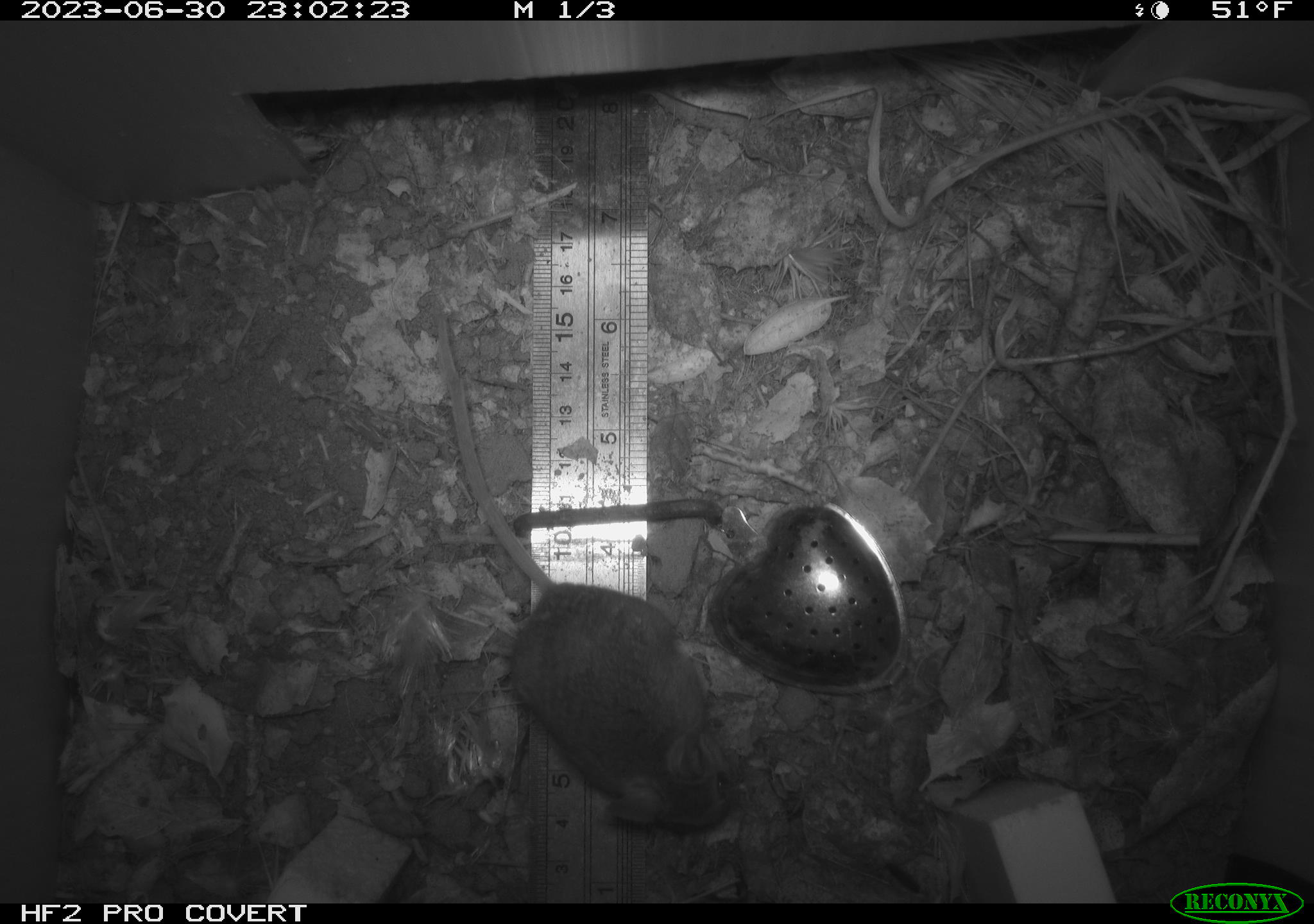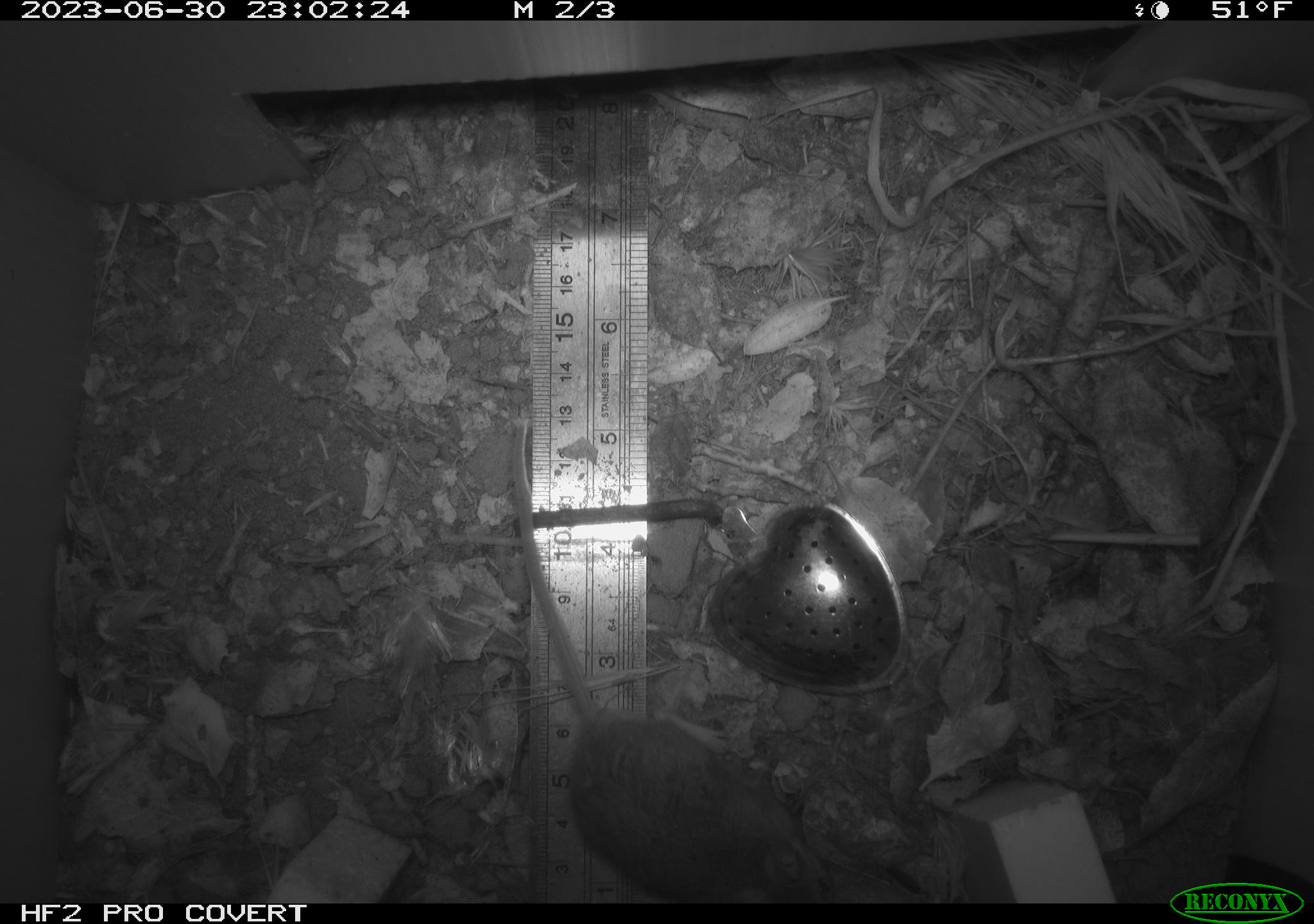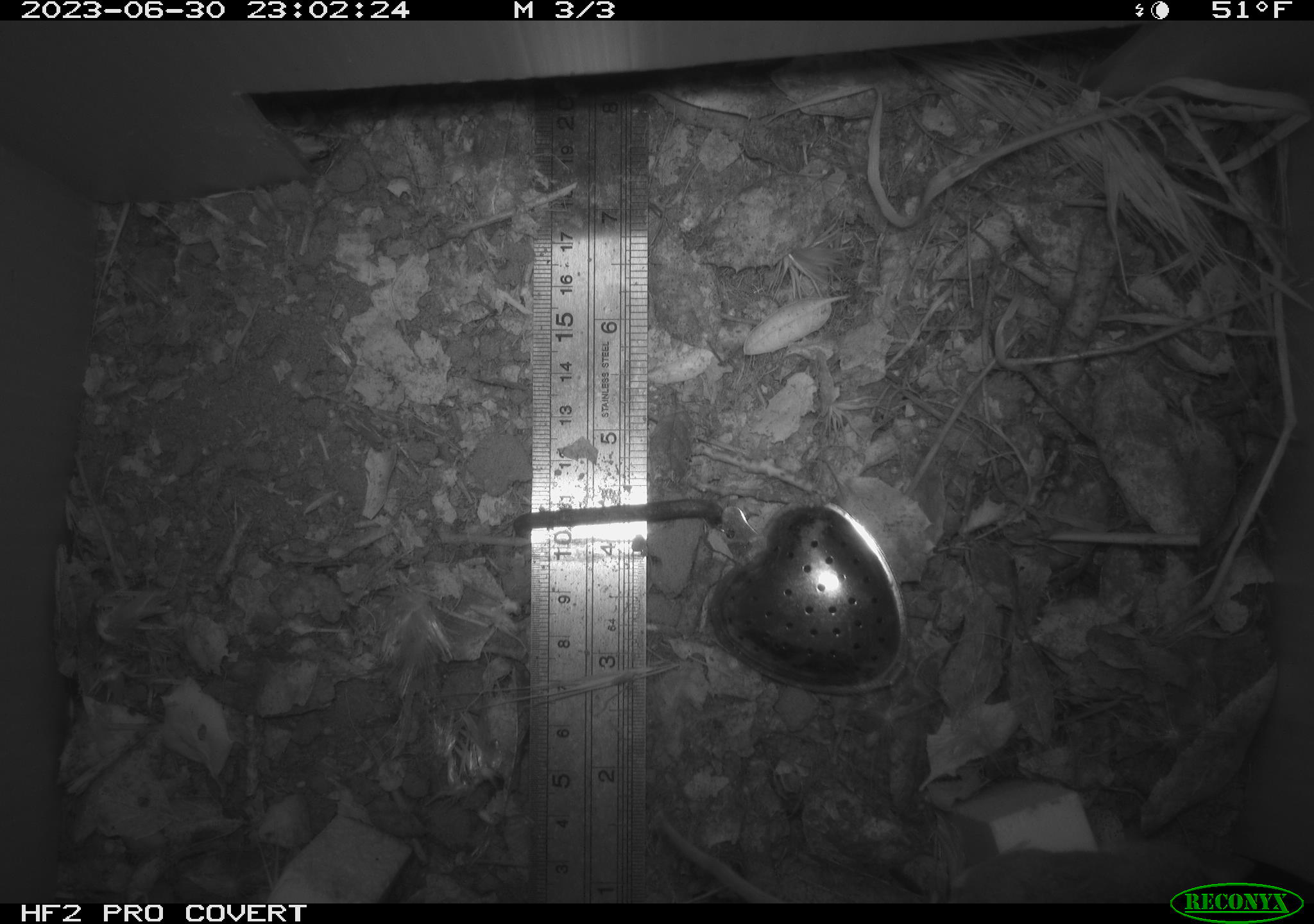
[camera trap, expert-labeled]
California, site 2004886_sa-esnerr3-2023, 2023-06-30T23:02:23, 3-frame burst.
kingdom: Animalia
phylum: Chordata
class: Mammalia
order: Rodentia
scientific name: Rodentia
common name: mouse species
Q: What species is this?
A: Mouse species (Rodentia).